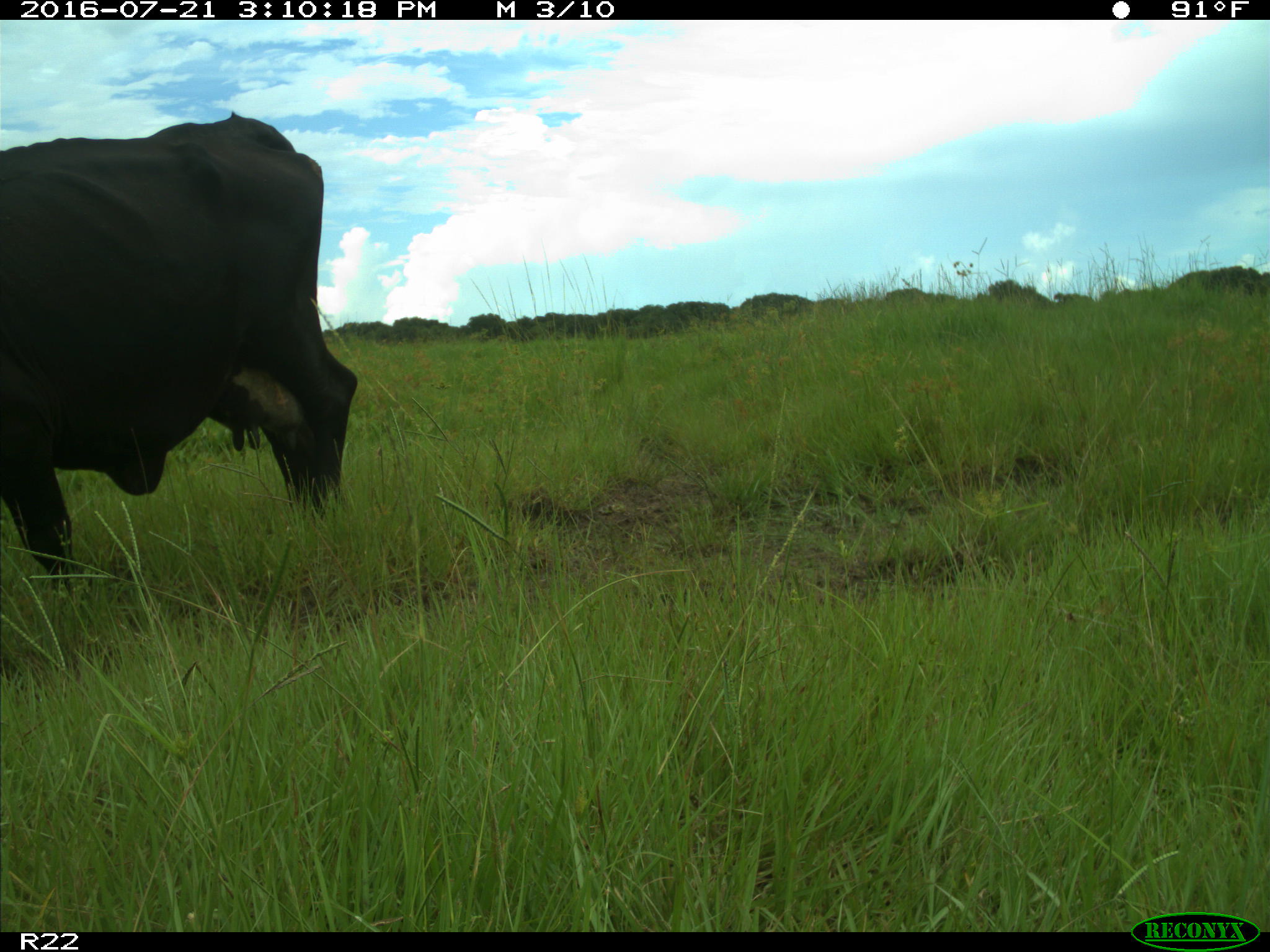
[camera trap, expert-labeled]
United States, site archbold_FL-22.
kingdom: Animalia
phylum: Chordata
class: Mammalia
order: Artiodactyla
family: Bovidae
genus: Bos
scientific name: Bos taurus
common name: domestic cow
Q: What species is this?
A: Bos taurus (domestic cow).